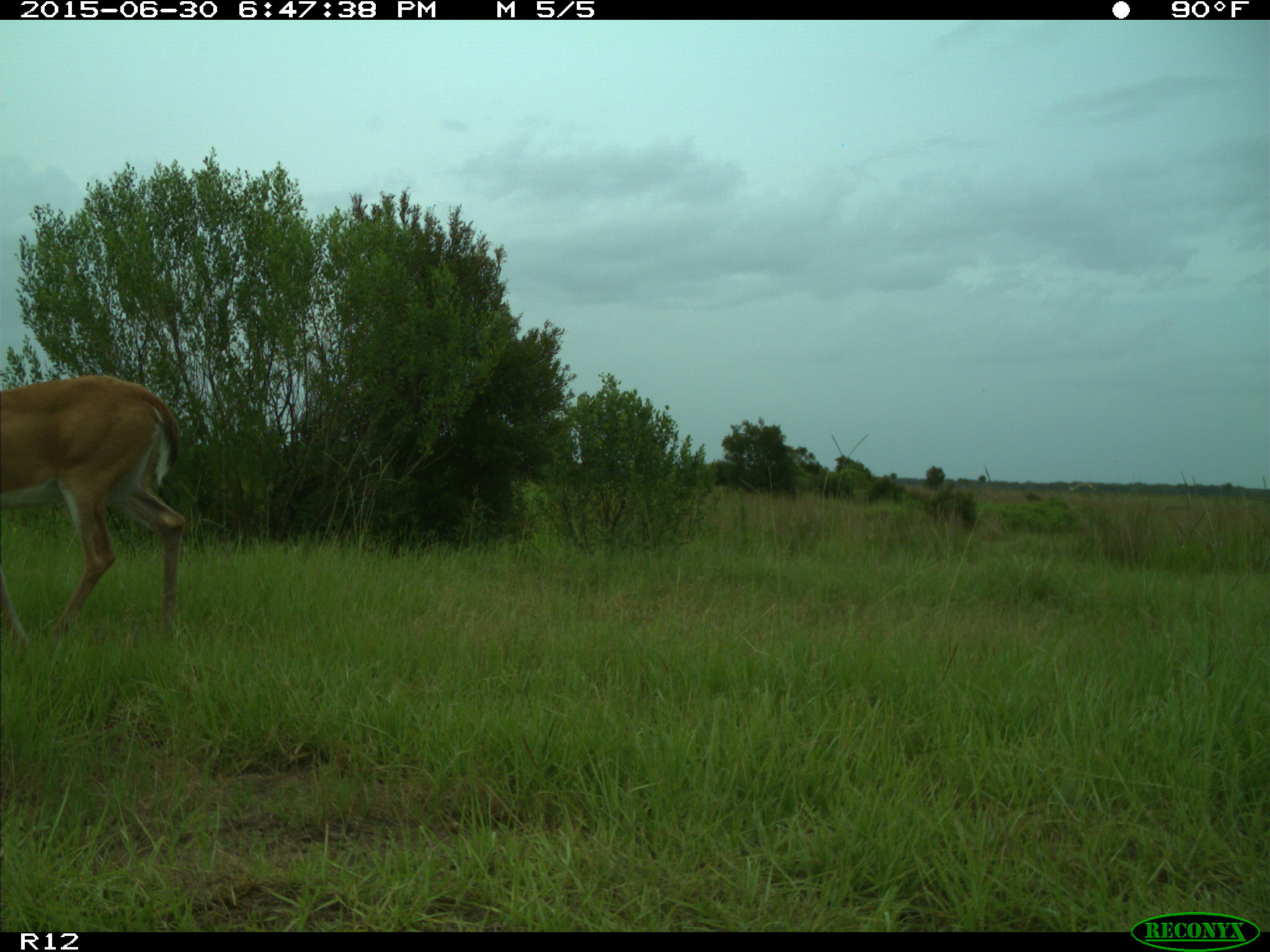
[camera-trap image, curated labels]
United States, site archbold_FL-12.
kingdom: Animalia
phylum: Chordata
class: Mammalia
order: Artiodactyla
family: Cervidae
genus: Odocoileus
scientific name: Odocoileus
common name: deer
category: unidentified deer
Unidentified deer (deer) (Odocoileus).